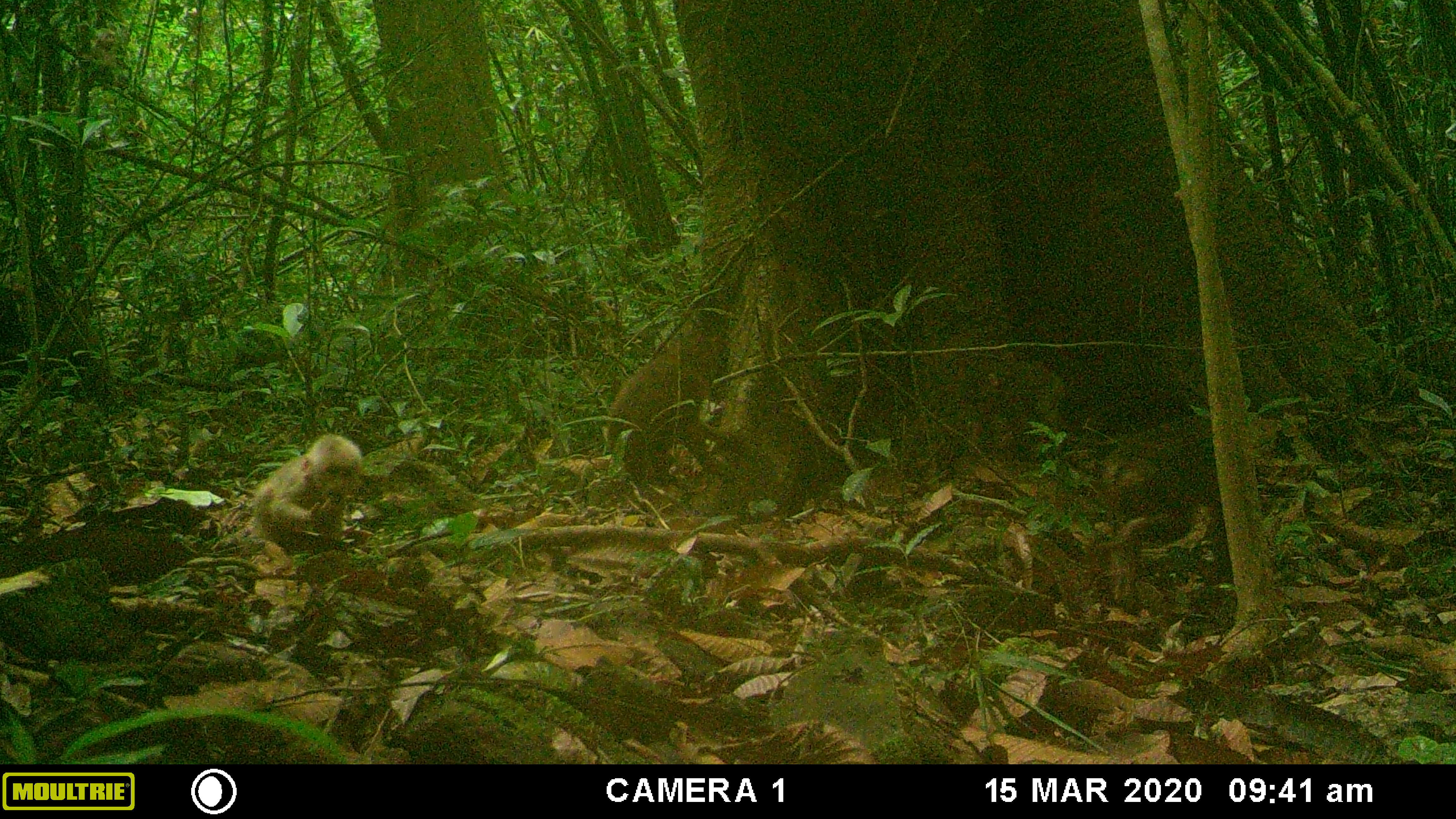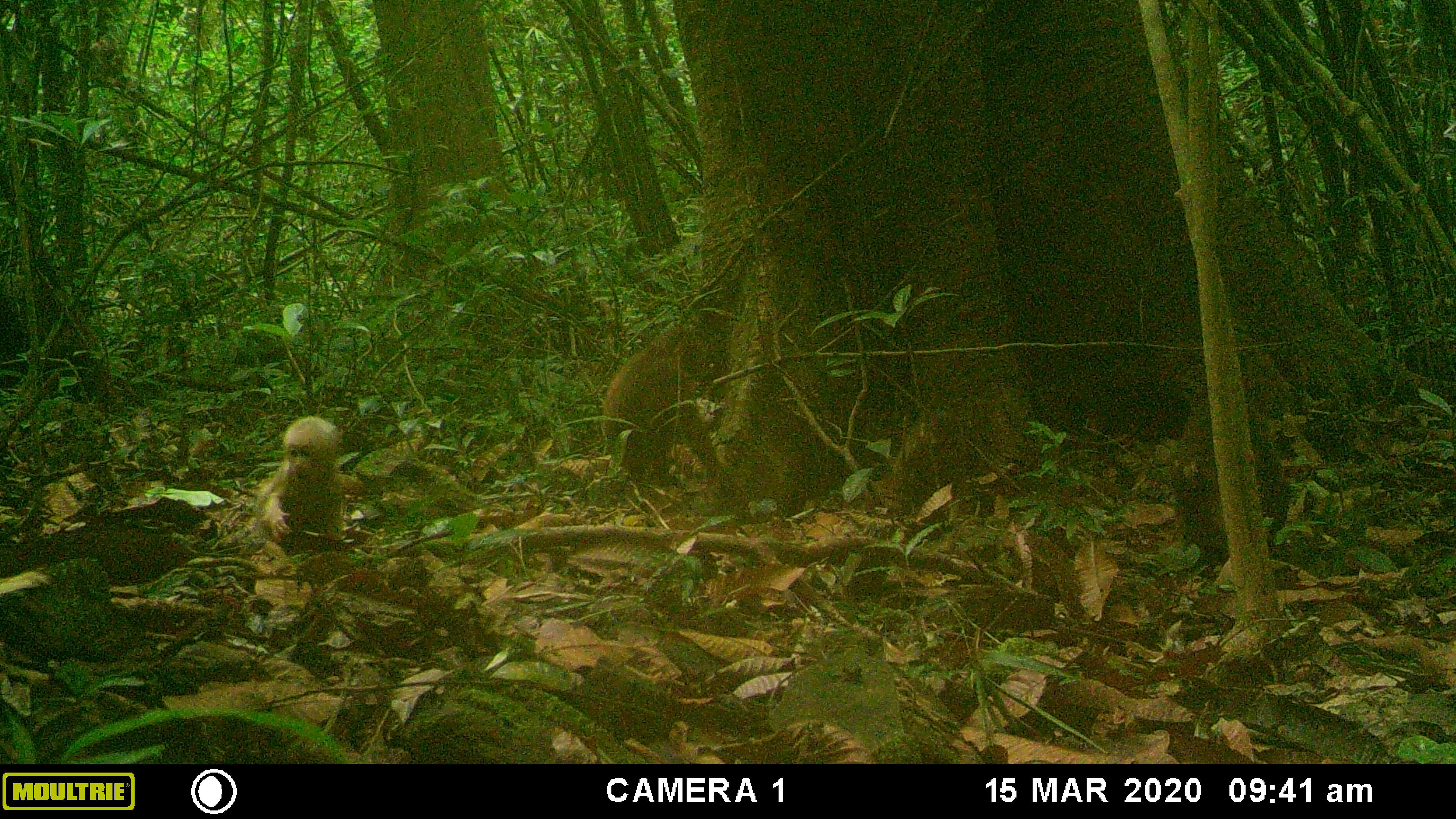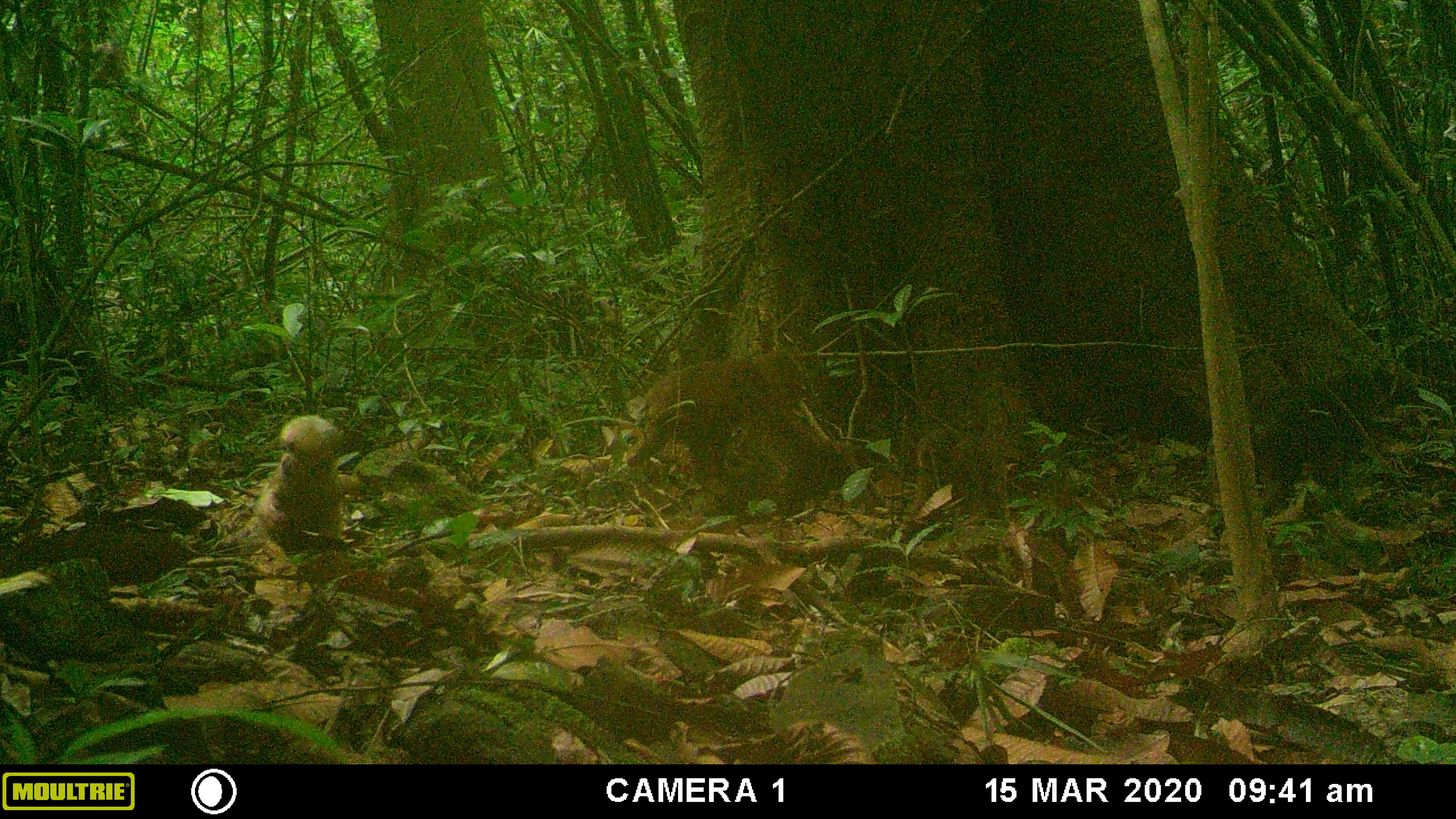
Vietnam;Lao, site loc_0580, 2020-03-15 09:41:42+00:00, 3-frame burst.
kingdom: Animalia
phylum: Chordata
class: Mammalia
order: Primates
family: Cercopithecidae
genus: Macaca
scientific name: Macaca arctoides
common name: stump-tailed macaque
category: stump tailed macaque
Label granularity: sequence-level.